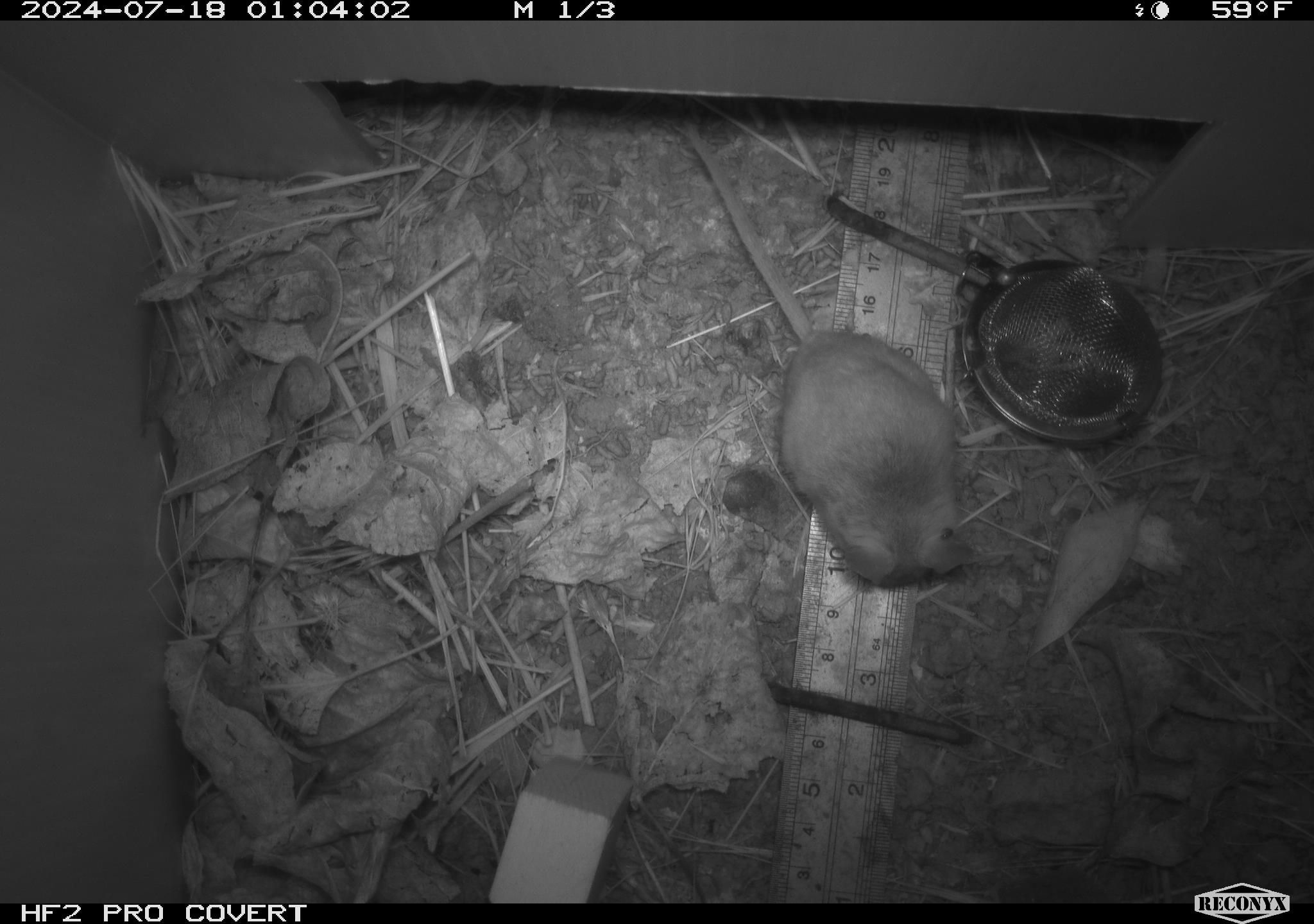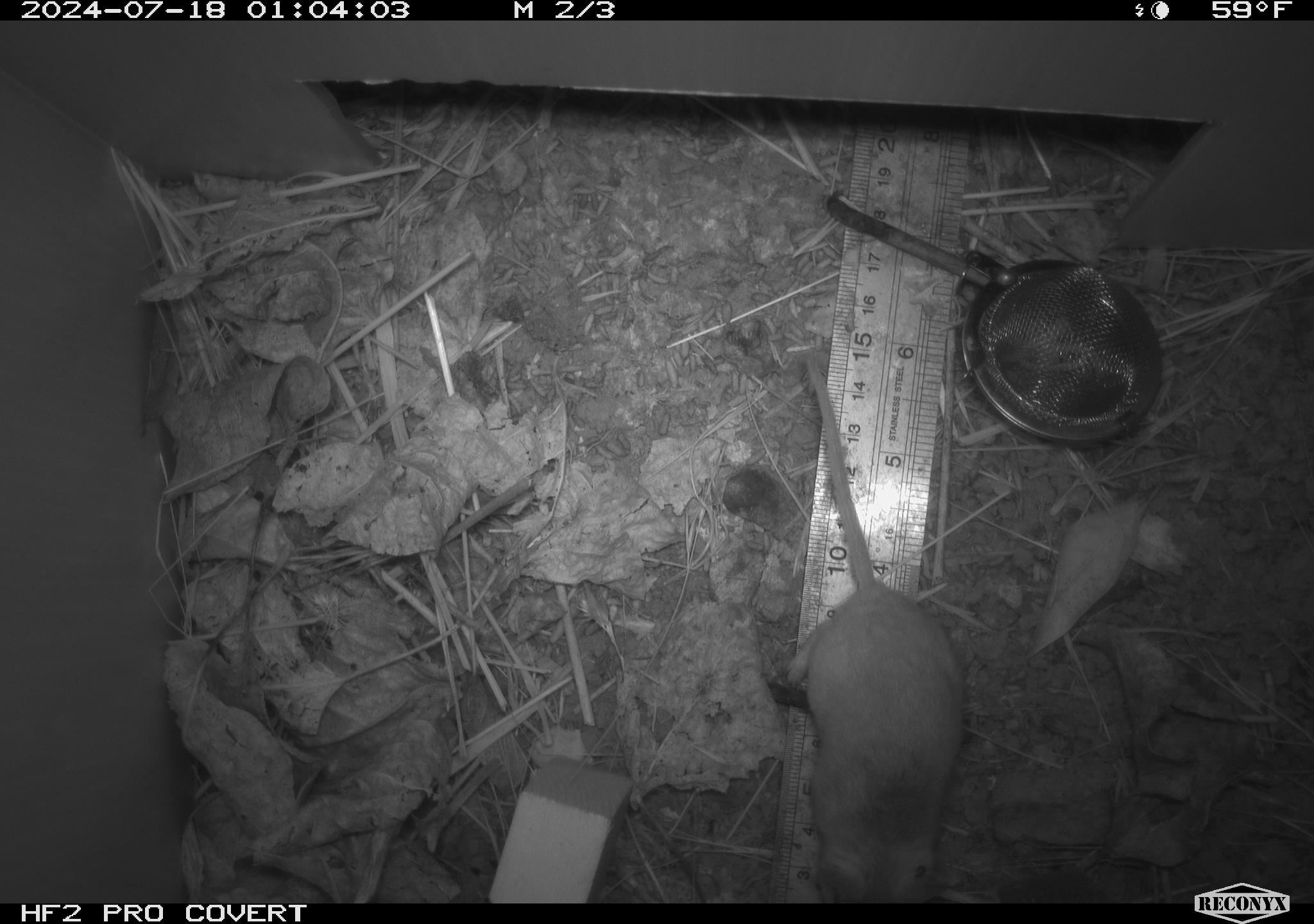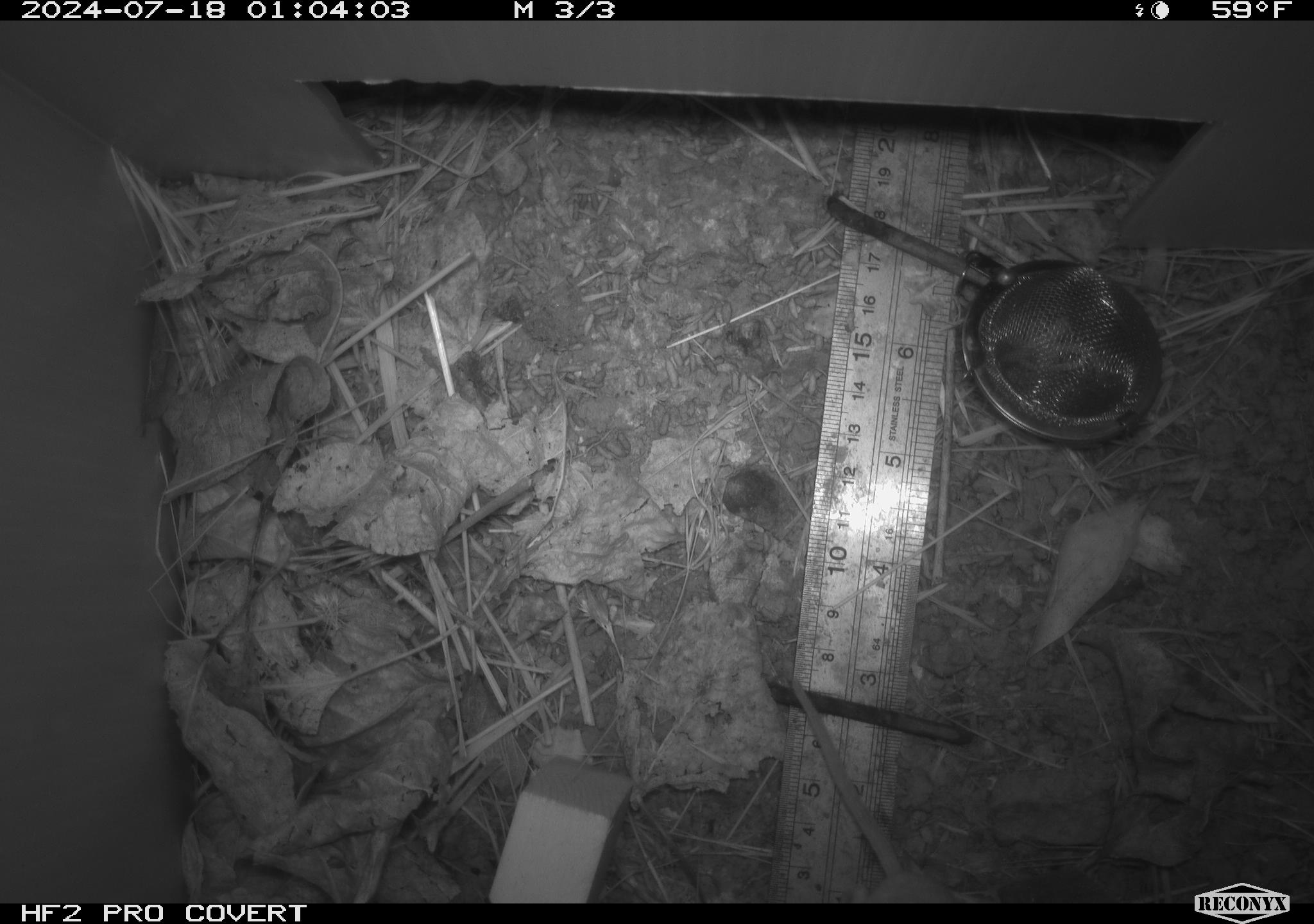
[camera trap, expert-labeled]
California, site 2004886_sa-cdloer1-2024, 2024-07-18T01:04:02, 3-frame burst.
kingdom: Animalia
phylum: Chordata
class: Mammalia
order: Rodentia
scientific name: Rodentia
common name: mouse species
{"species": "mouse species (Rodentia)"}